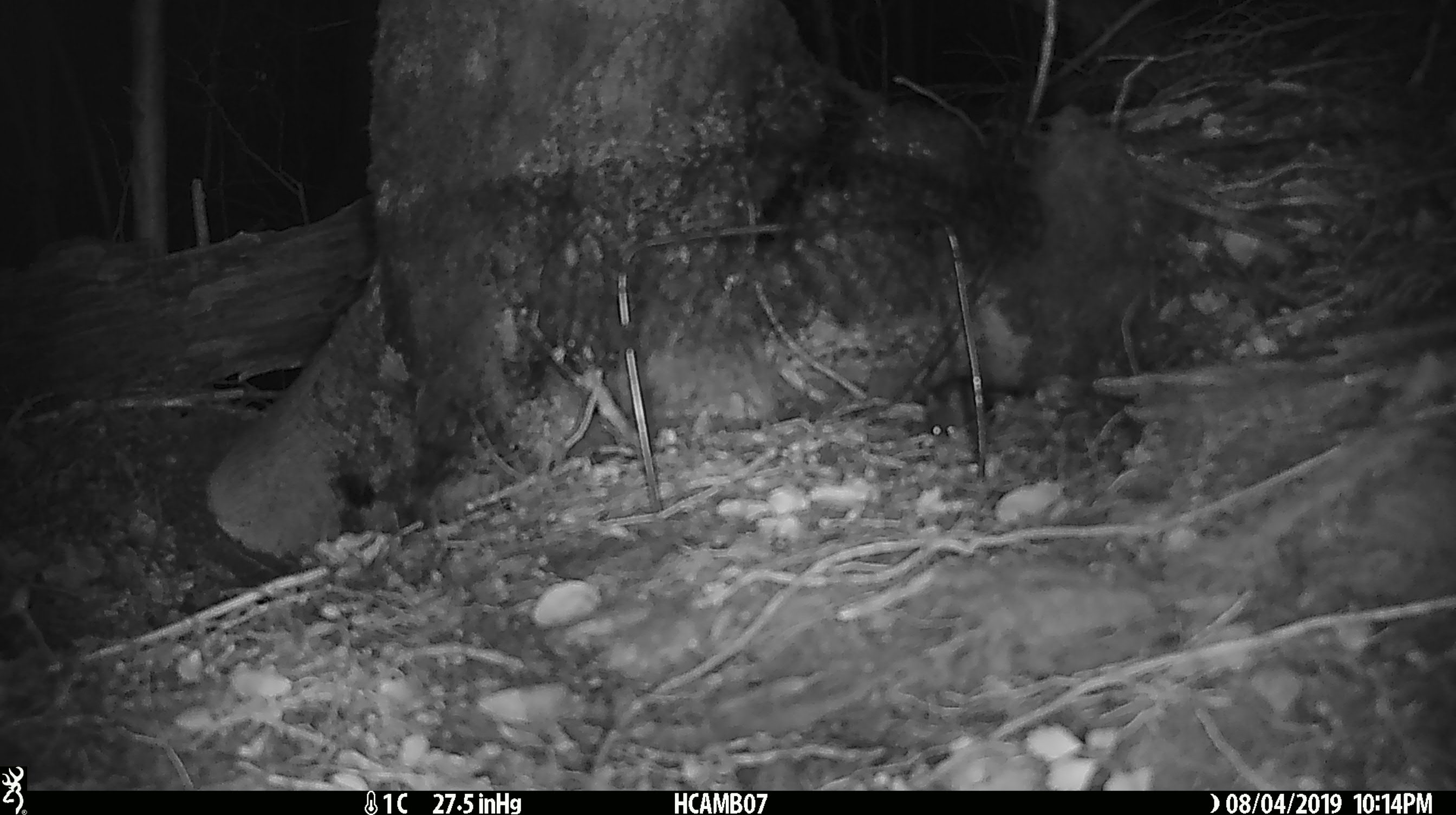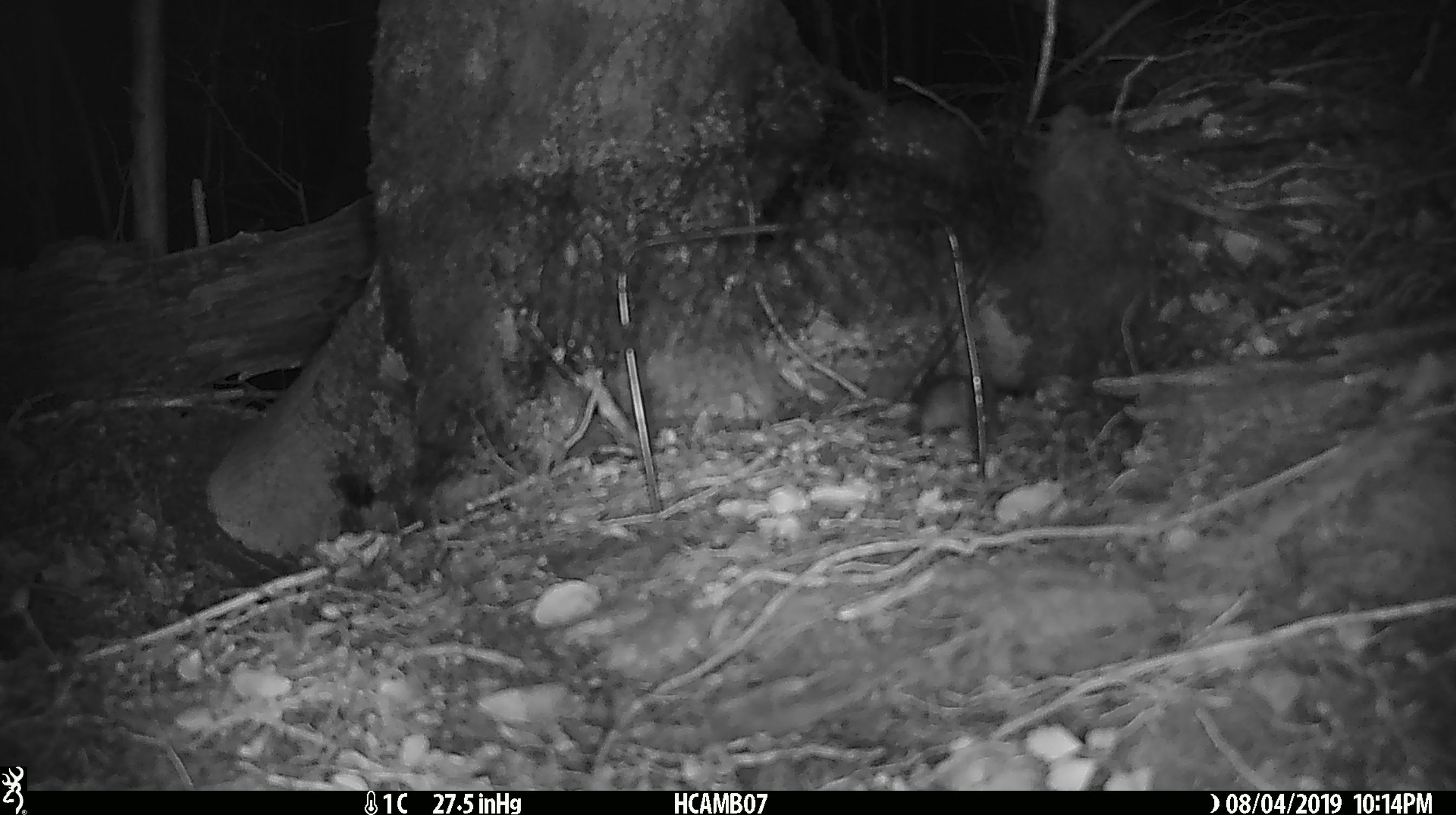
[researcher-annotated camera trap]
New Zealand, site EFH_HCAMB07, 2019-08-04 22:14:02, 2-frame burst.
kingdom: Animalia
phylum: Chordata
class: Mammalia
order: Rodentia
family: Muridae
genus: Mus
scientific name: Mus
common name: mouse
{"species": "mouse (Mus)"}